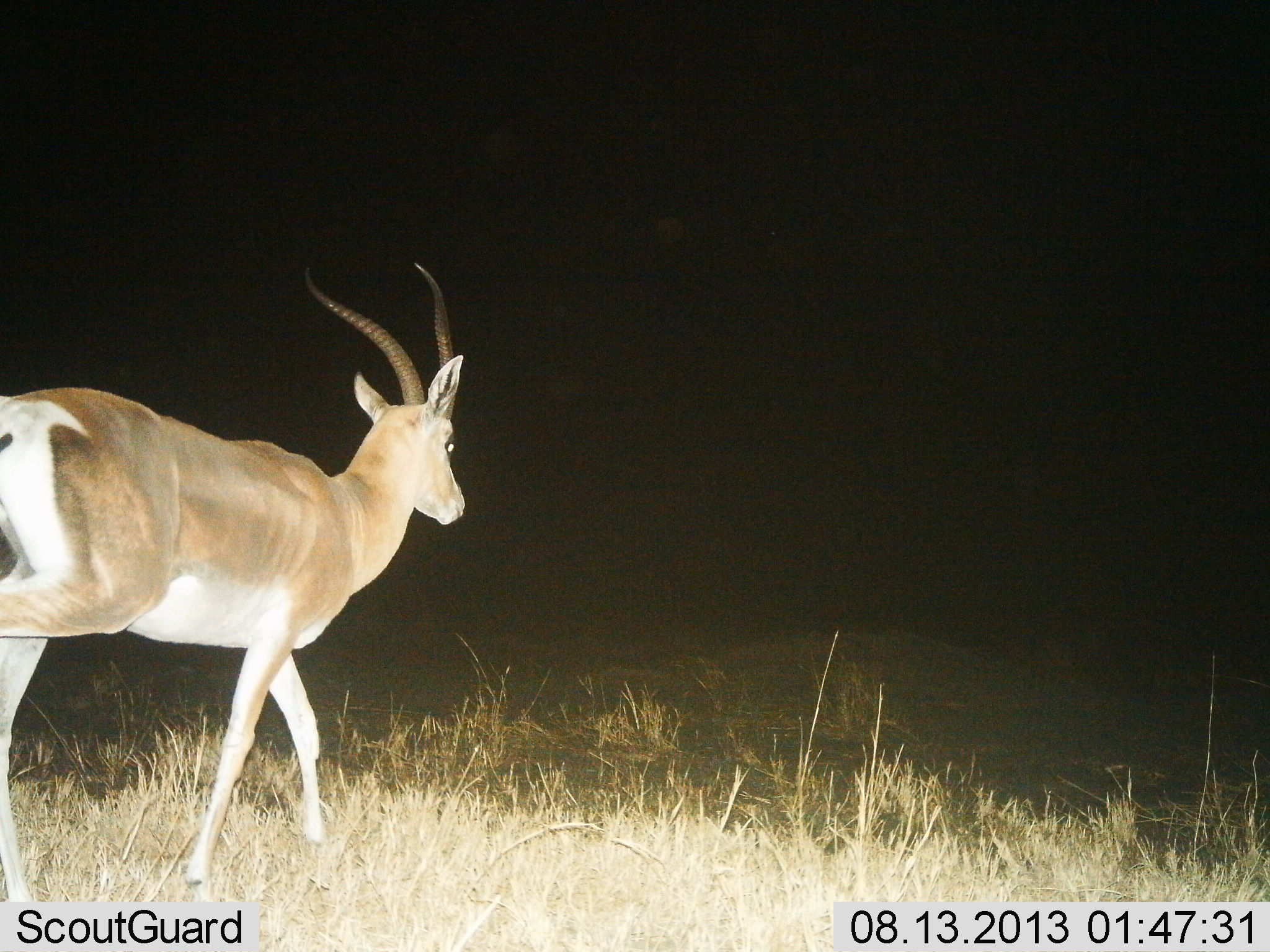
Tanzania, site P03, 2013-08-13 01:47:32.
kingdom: Animalia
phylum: Chordata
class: Mammalia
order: Artiodactyla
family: Bovidae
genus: Nanger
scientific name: Nanger granti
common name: grant's gazelle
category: gazellegrants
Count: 1.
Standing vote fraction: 0%.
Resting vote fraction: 0%.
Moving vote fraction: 100%.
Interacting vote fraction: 0%.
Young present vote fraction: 0%.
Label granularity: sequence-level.